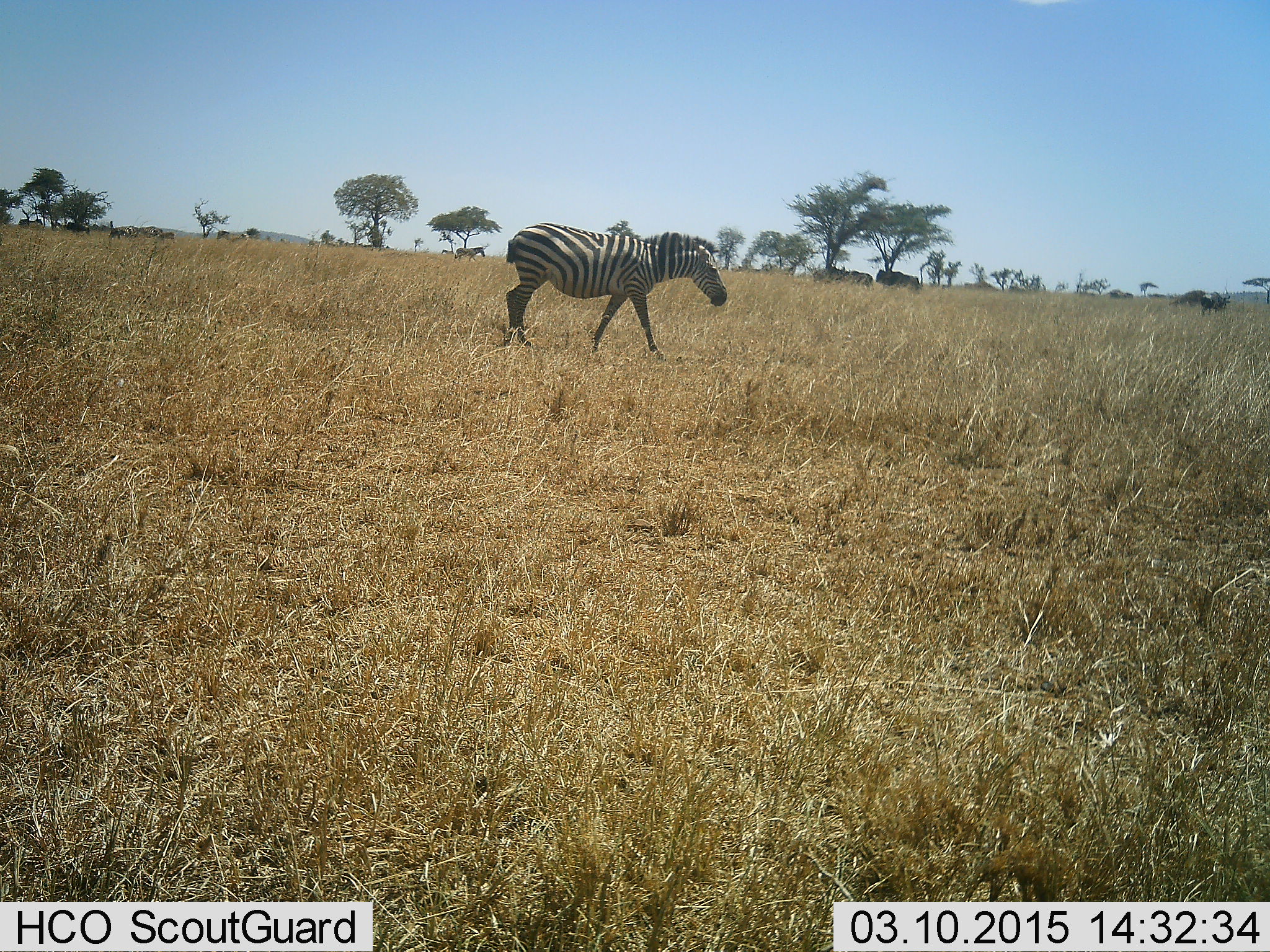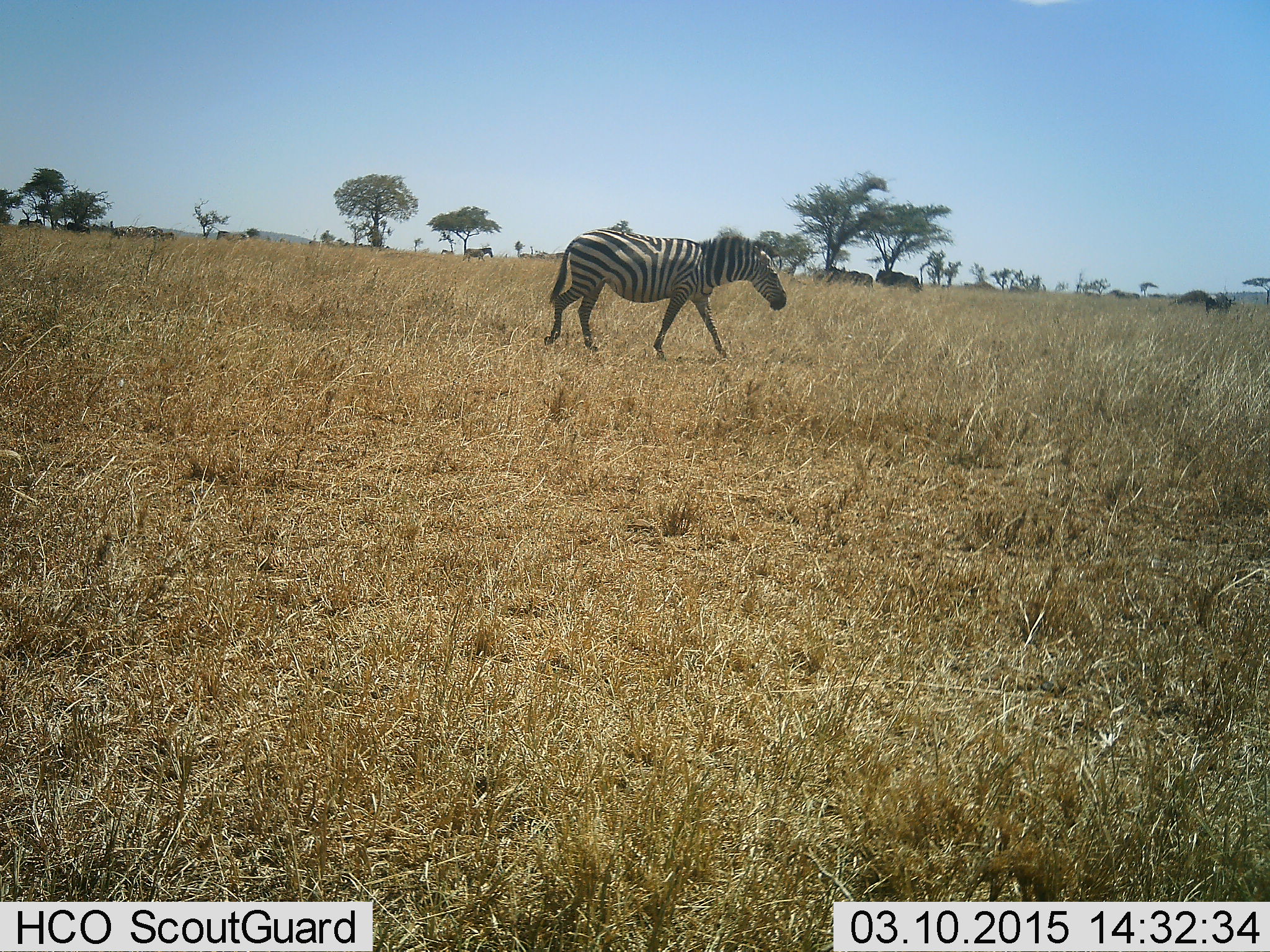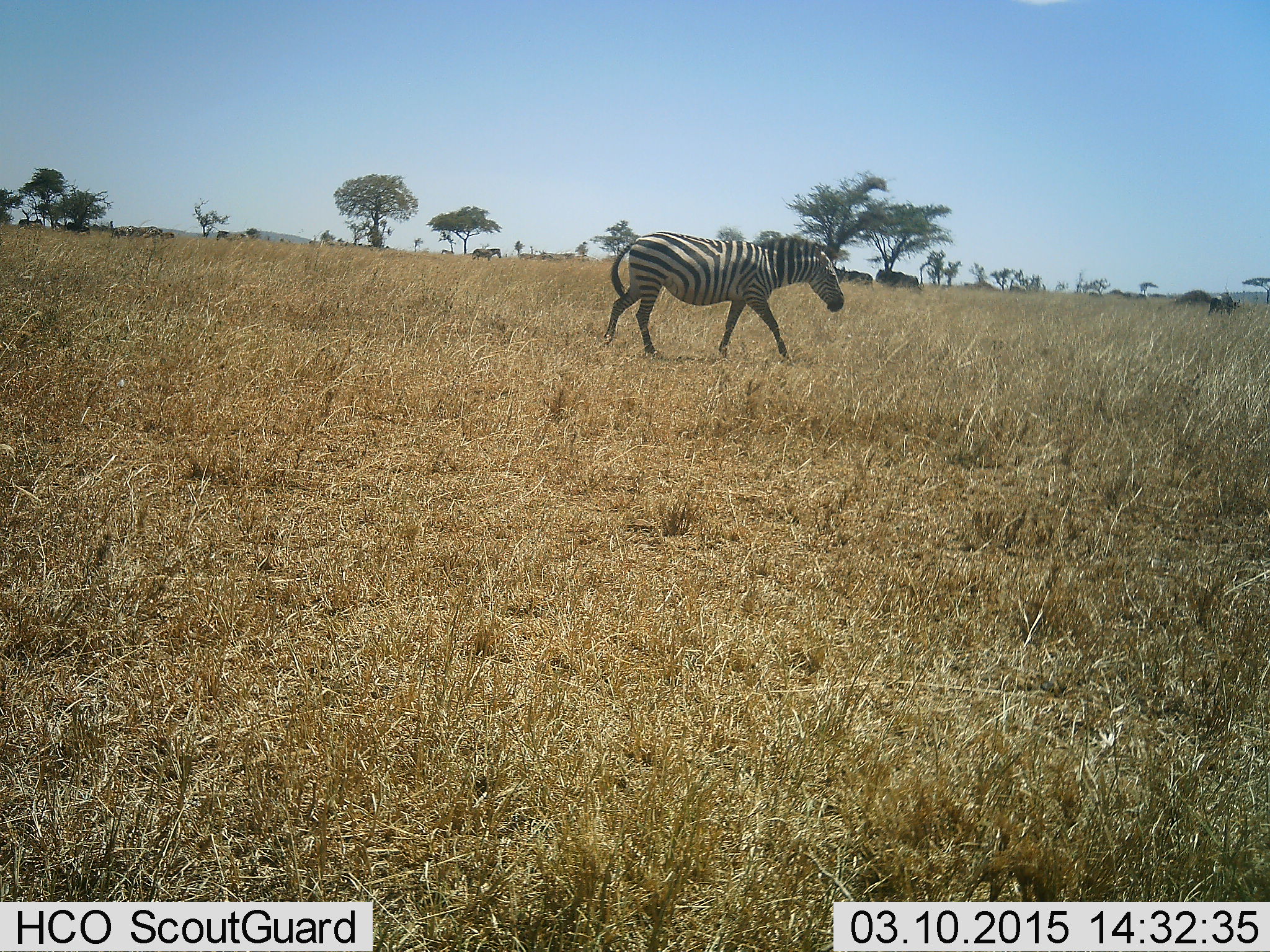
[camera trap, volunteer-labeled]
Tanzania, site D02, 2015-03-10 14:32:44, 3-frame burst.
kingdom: Animalia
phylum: Chordata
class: Mammalia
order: Perissodactyla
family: Equidae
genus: Equus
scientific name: Equus quagga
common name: plains zebra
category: zebra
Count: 2.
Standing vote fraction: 0%.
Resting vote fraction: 0%.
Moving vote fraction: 100%.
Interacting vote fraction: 0%.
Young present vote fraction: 0%.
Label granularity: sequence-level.